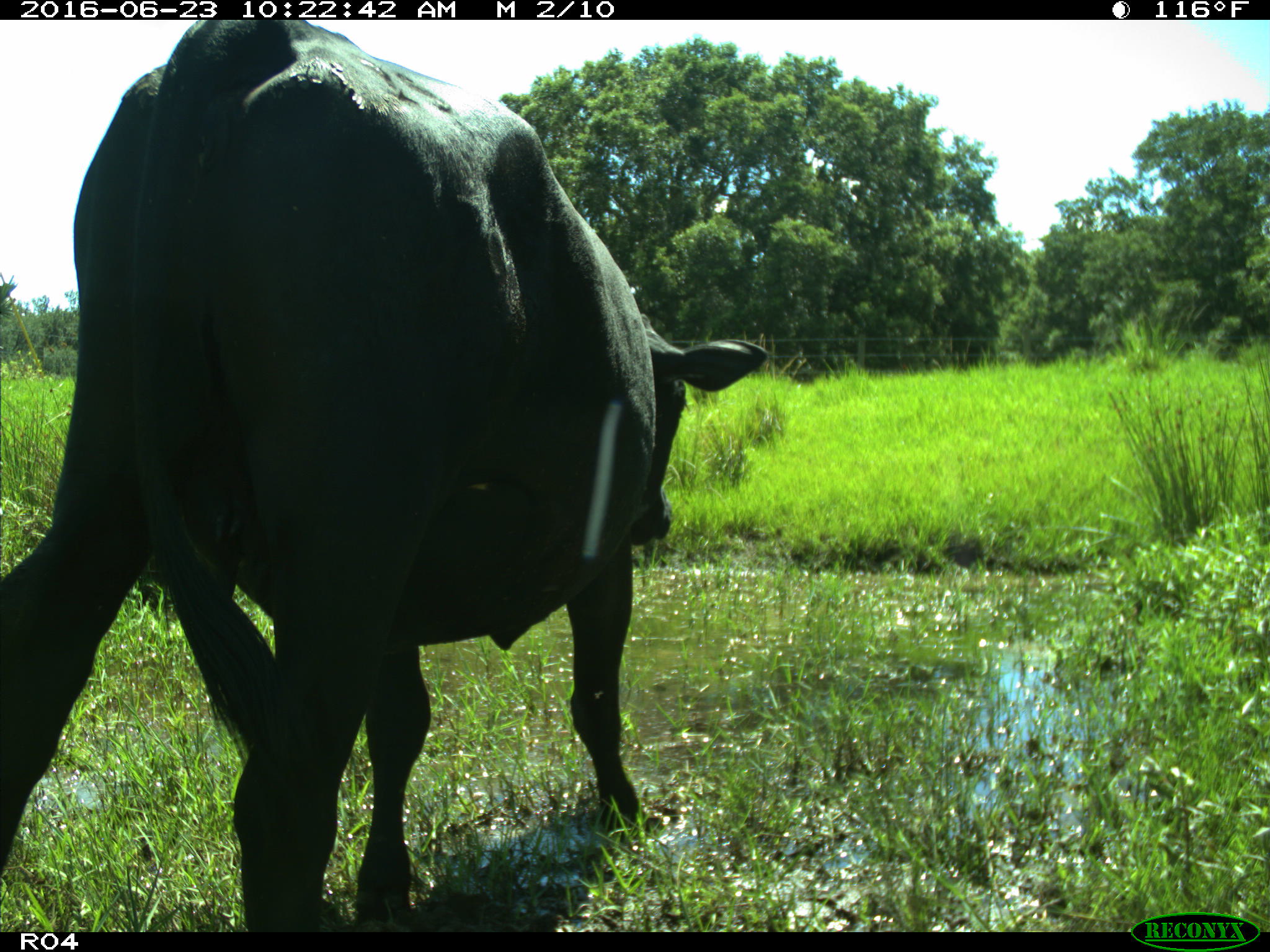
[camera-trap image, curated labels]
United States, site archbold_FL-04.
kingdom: Animalia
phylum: Chordata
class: Mammalia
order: Artiodactyla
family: Bovidae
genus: Bos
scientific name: Bos taurus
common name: domestic cow